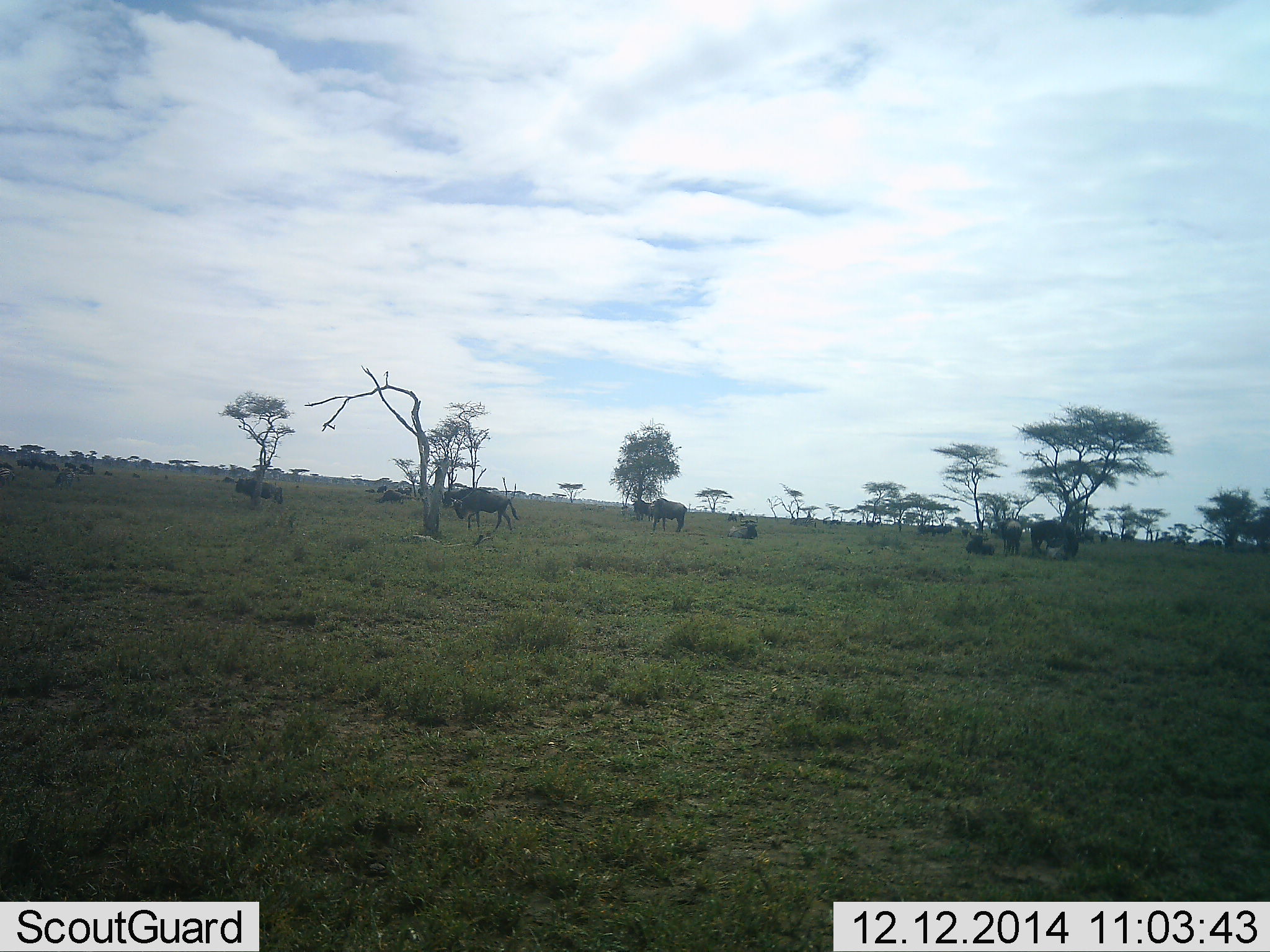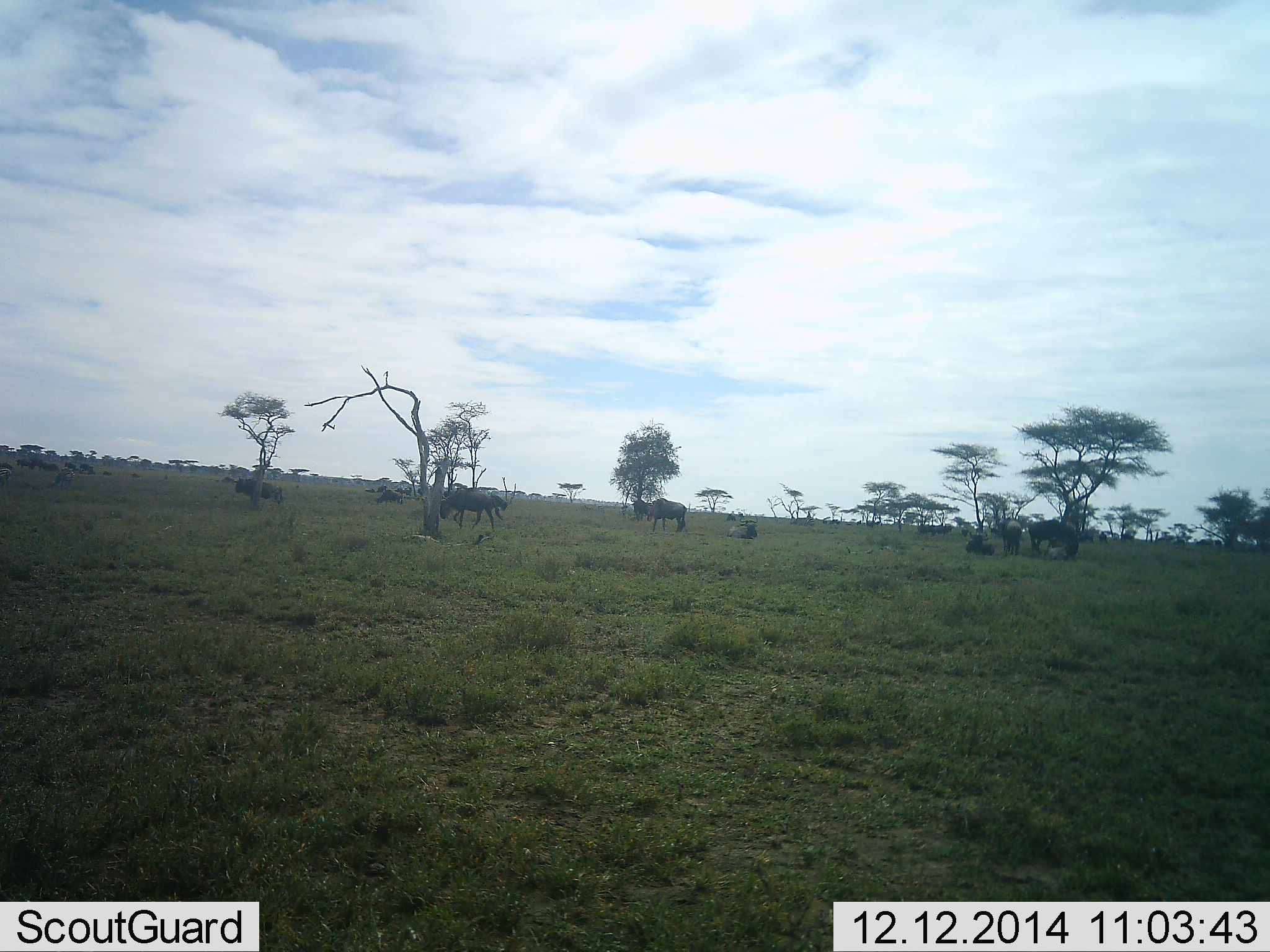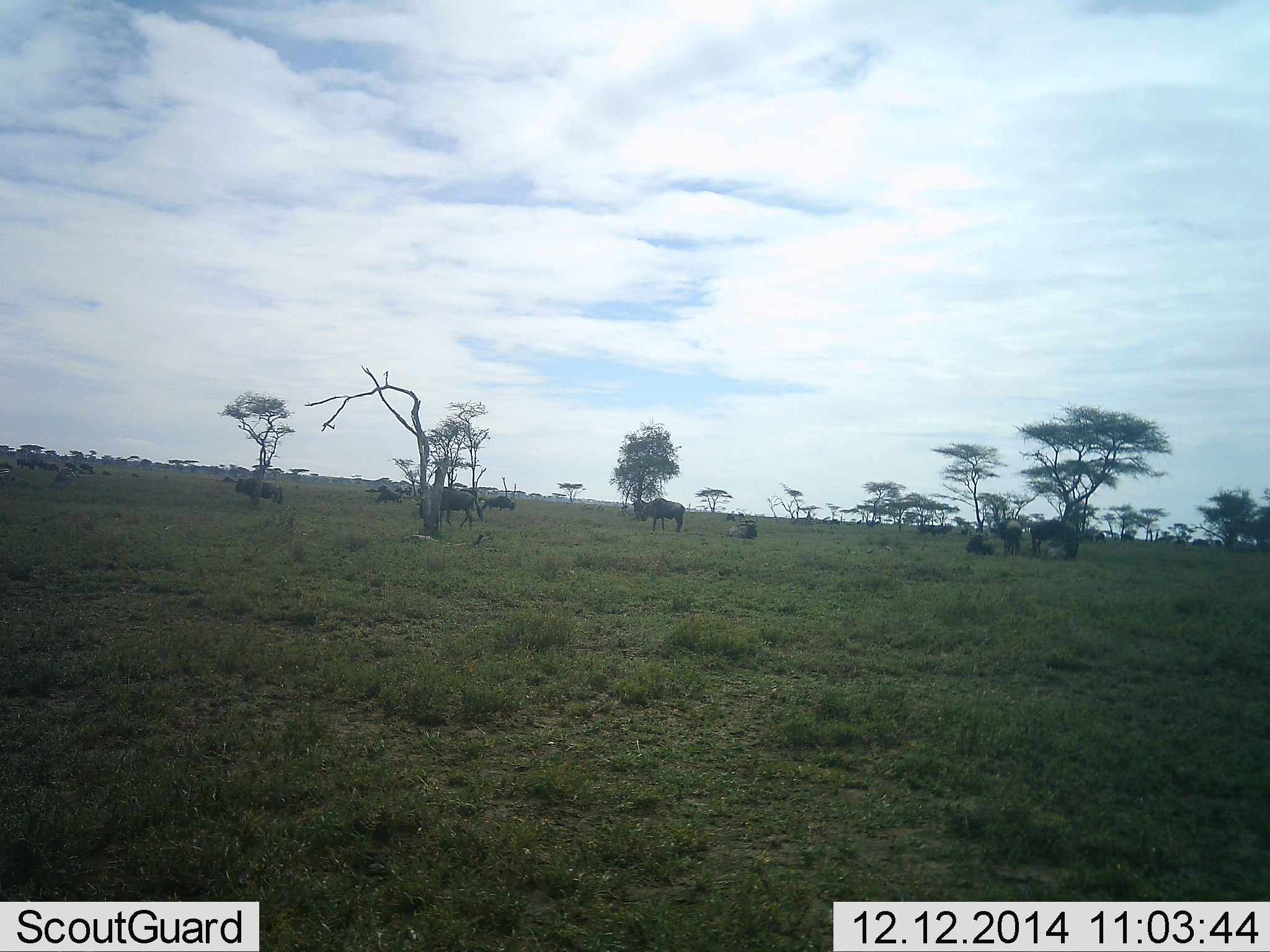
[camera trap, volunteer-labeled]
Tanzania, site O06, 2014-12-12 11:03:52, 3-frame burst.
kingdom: Animalia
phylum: Chordata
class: Mammalia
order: Artiodactyla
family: Bovidae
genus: Connochaetes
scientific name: Connochaetes taurinus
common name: blue wildebeest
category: wildebeest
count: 11-50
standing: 70%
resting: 60%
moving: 90%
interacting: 0%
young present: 0%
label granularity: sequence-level